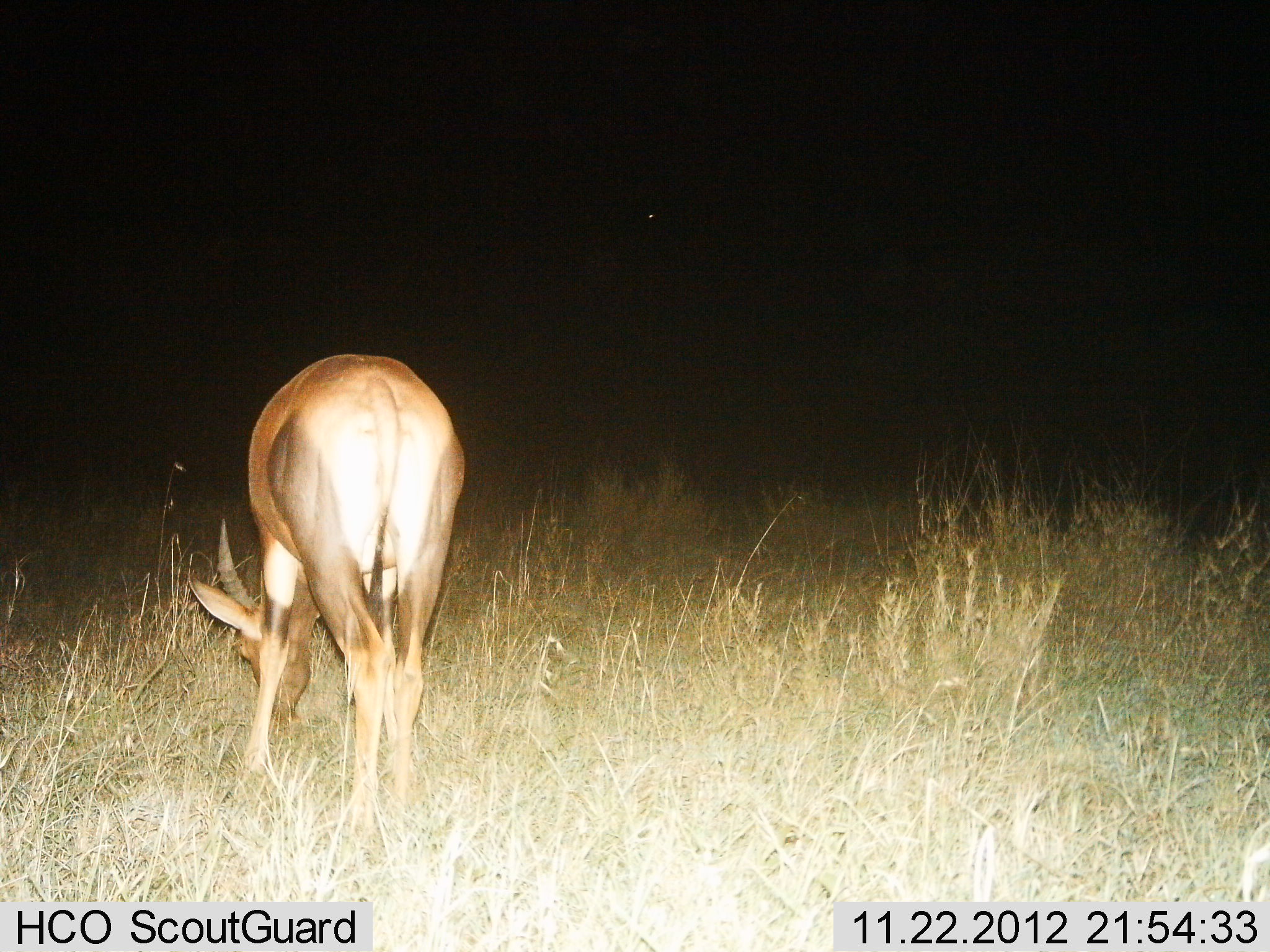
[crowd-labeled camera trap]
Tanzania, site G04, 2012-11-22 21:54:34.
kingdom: Animalia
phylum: Chordata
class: Mammalia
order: Artiodactyla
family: Bovidae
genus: Damaliscus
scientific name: Damaliscus lunatus jimela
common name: topi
Topi (Damaliscus lunatus jimela), count 1. Behavior (volunteer vote fractions): standing 30%, resting 0%, moving 0%, interacting 0%. Young present (vote fraction): 0%. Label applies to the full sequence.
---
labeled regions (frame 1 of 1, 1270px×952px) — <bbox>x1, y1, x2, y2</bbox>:
animal: <bbox>184, 348, 469, 852</bbox>